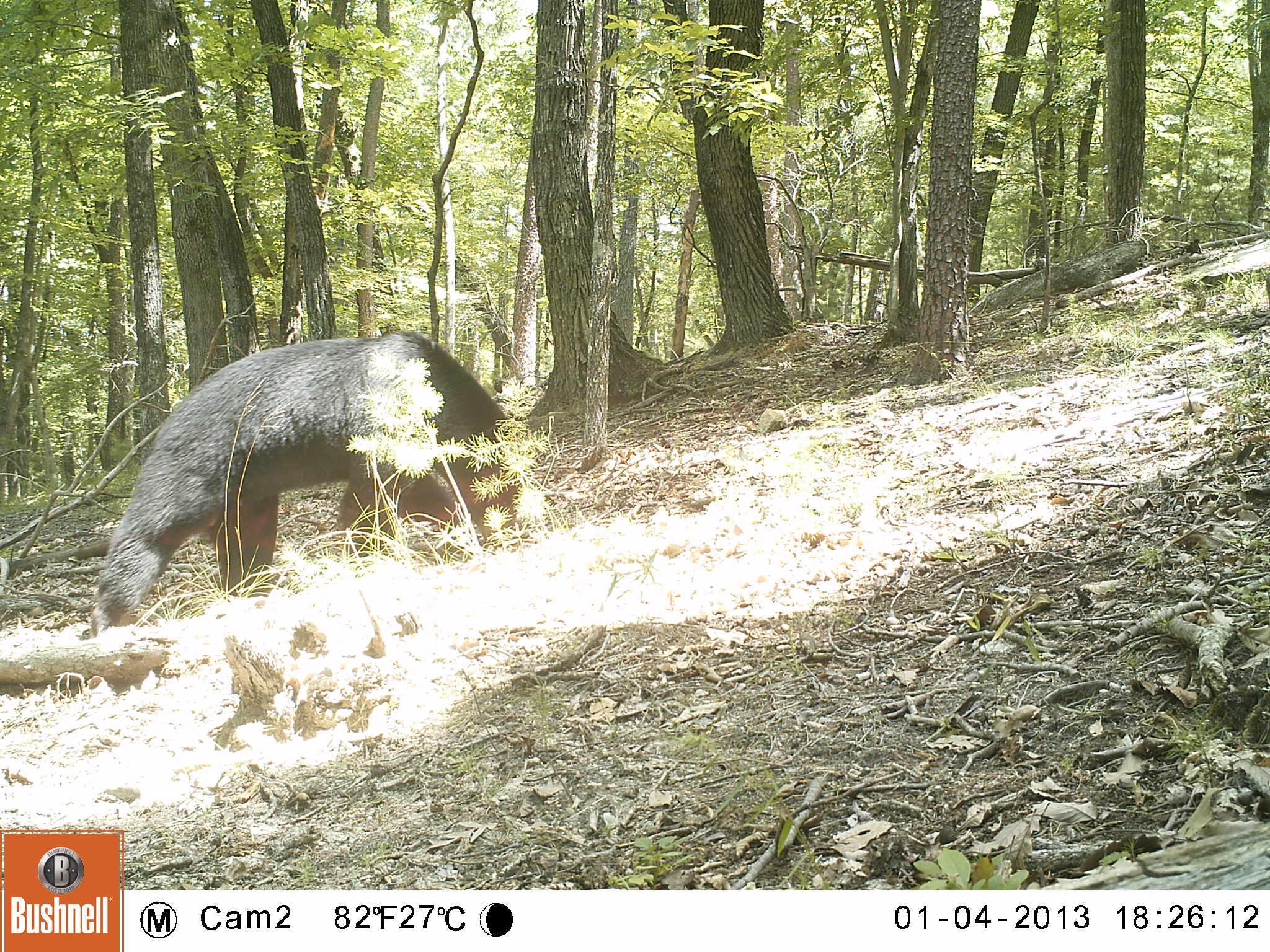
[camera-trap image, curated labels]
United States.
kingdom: Animalia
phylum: Chordata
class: Mammalia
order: Carnivora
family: Ursidae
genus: Ursus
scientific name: Ursus americanus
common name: american black bear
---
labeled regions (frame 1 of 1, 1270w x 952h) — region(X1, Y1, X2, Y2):
American Black Bear: region(80, 320, 555, 640)